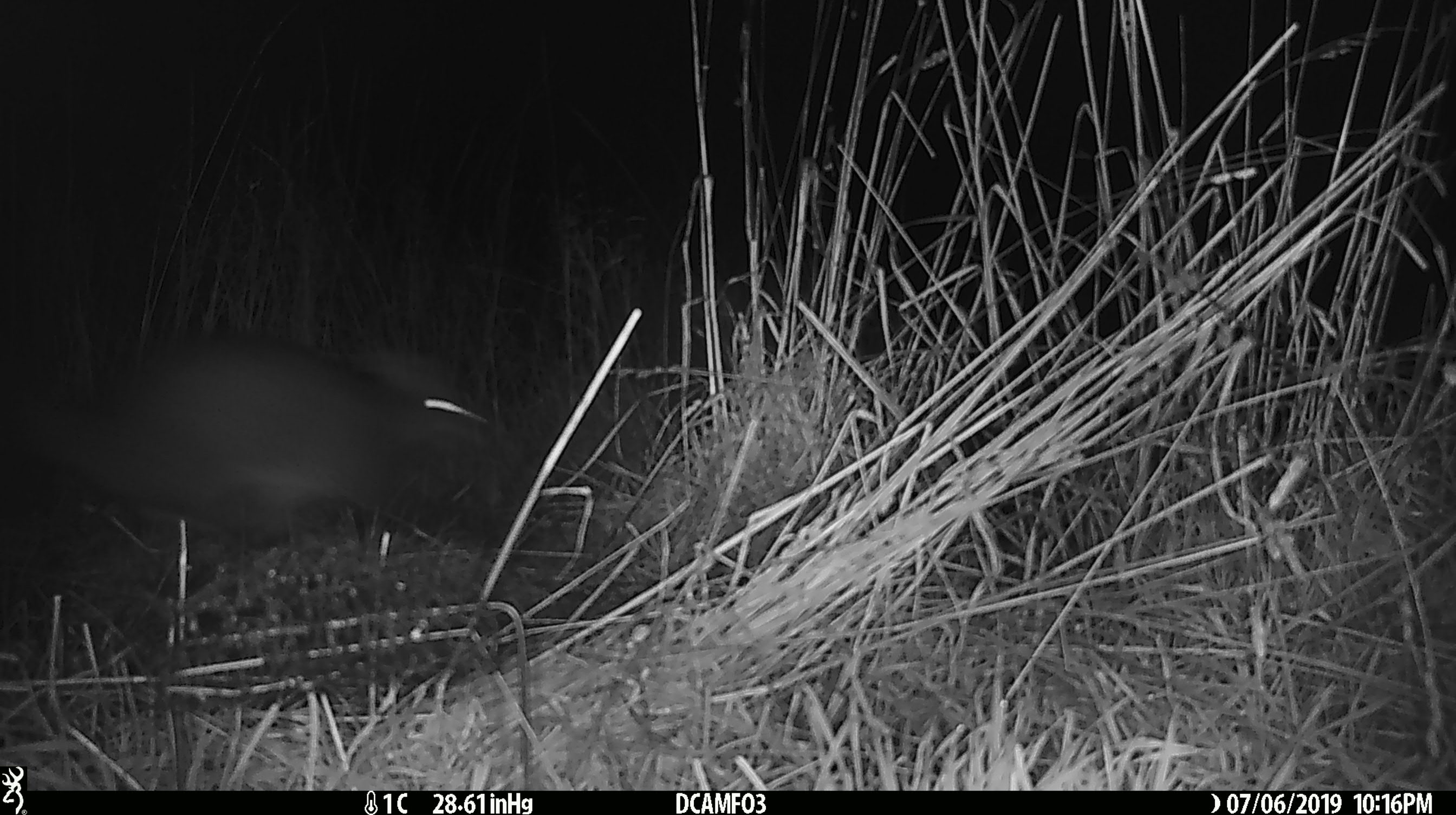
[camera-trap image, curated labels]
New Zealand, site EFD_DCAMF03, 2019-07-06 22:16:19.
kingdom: Animalia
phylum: Chordata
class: Mammalia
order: Diprotodontia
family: Phalangeridae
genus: Trichosurus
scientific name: Trichosurus vulpecula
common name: common brushtail possum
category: possum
Possum (common brushtail possum) (Trichosurus vulpecula).